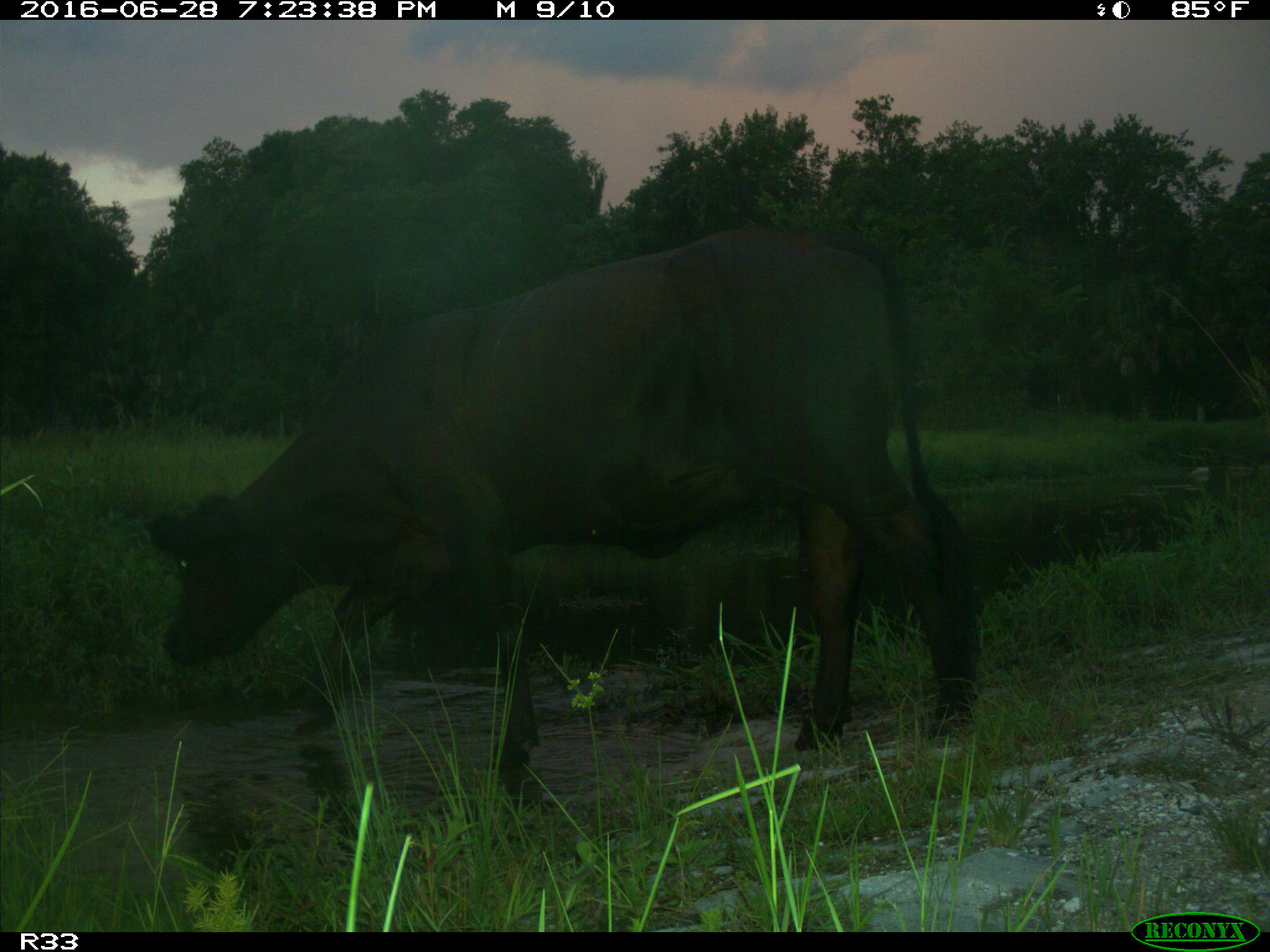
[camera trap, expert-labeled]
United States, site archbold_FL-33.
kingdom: Animalia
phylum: Chordata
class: Mammalia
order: Artiodactyla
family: Bovidae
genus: Bos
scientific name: Bos taurus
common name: domestic cow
Bos taurus (domestic cow).